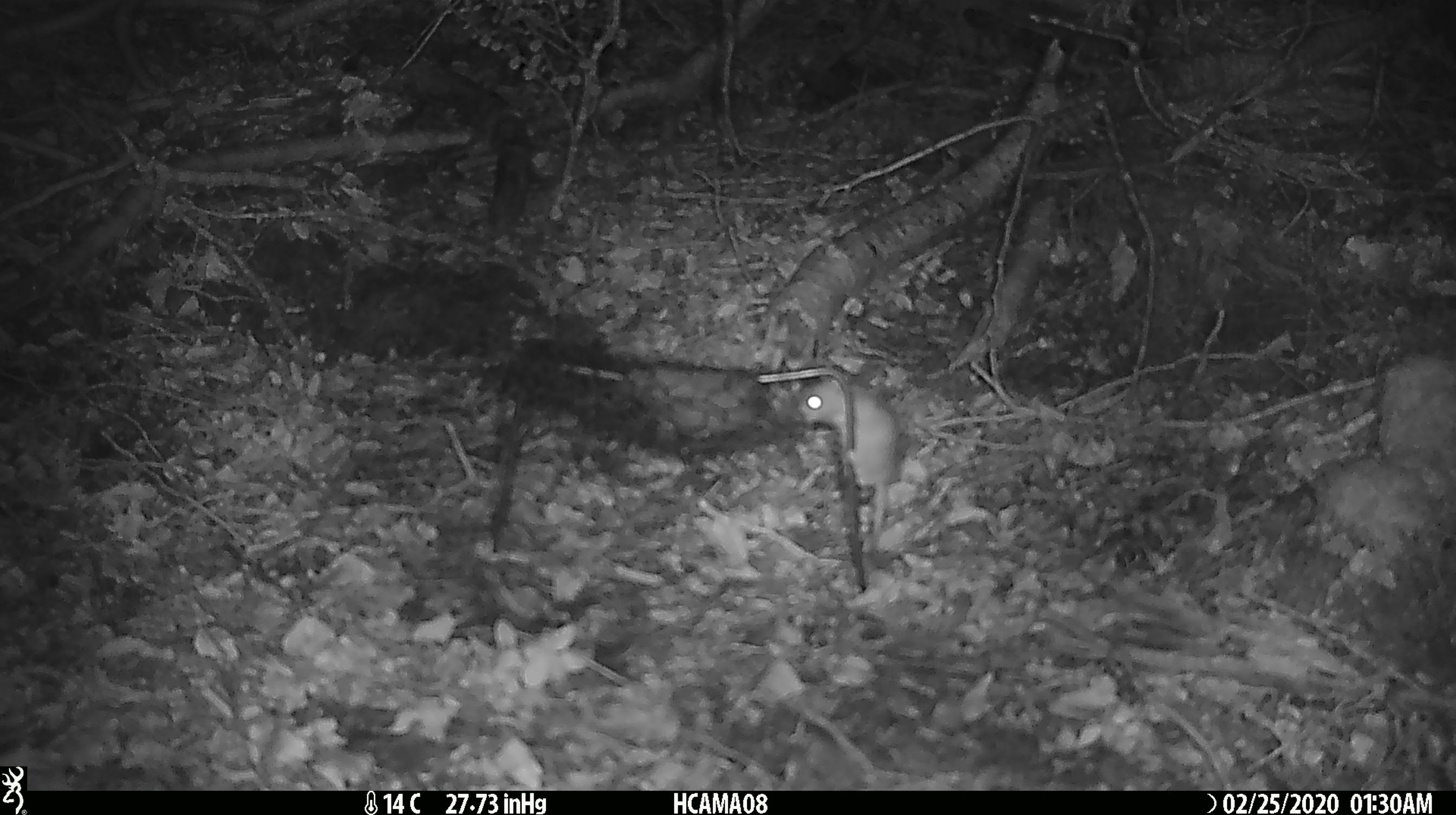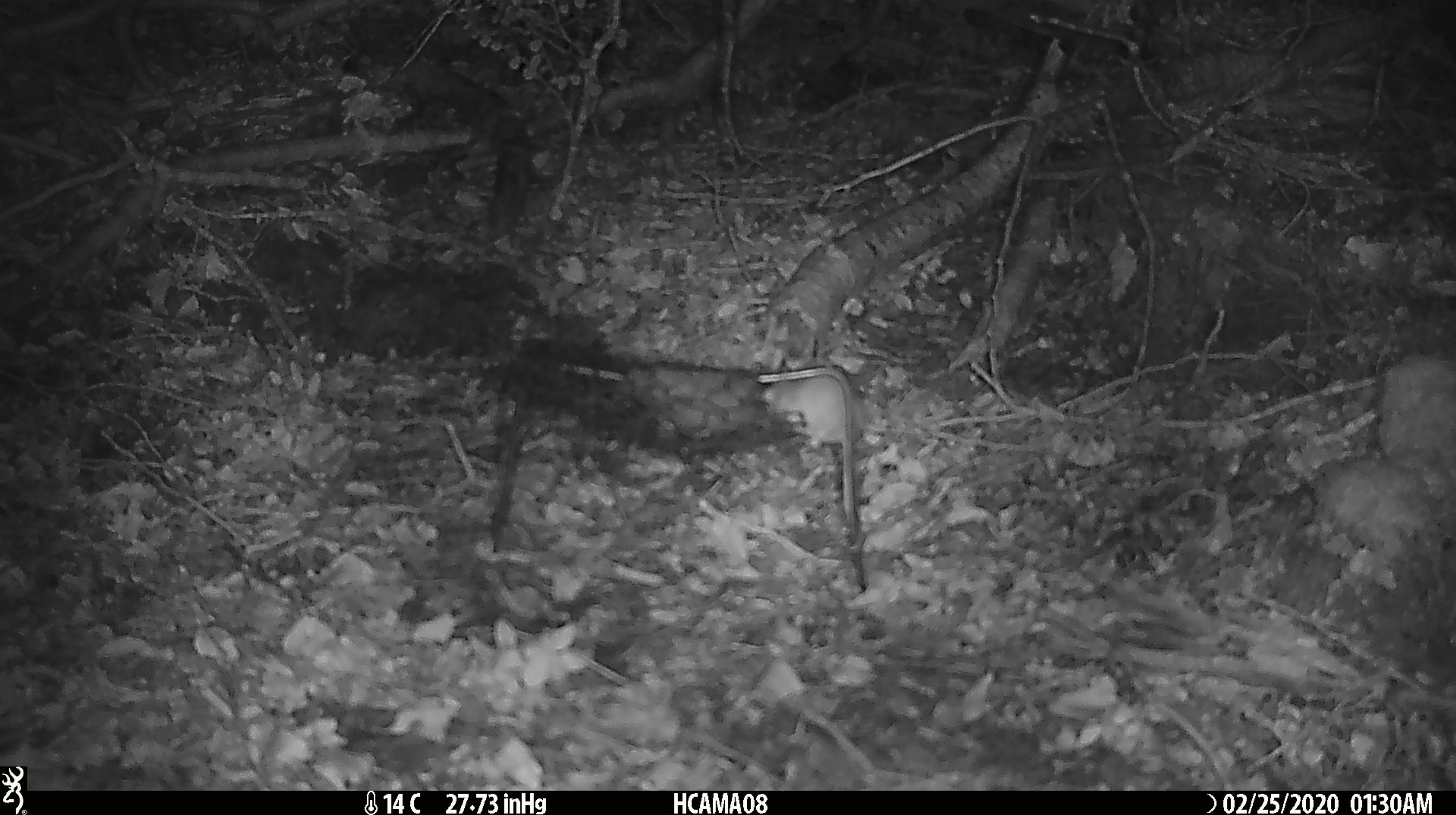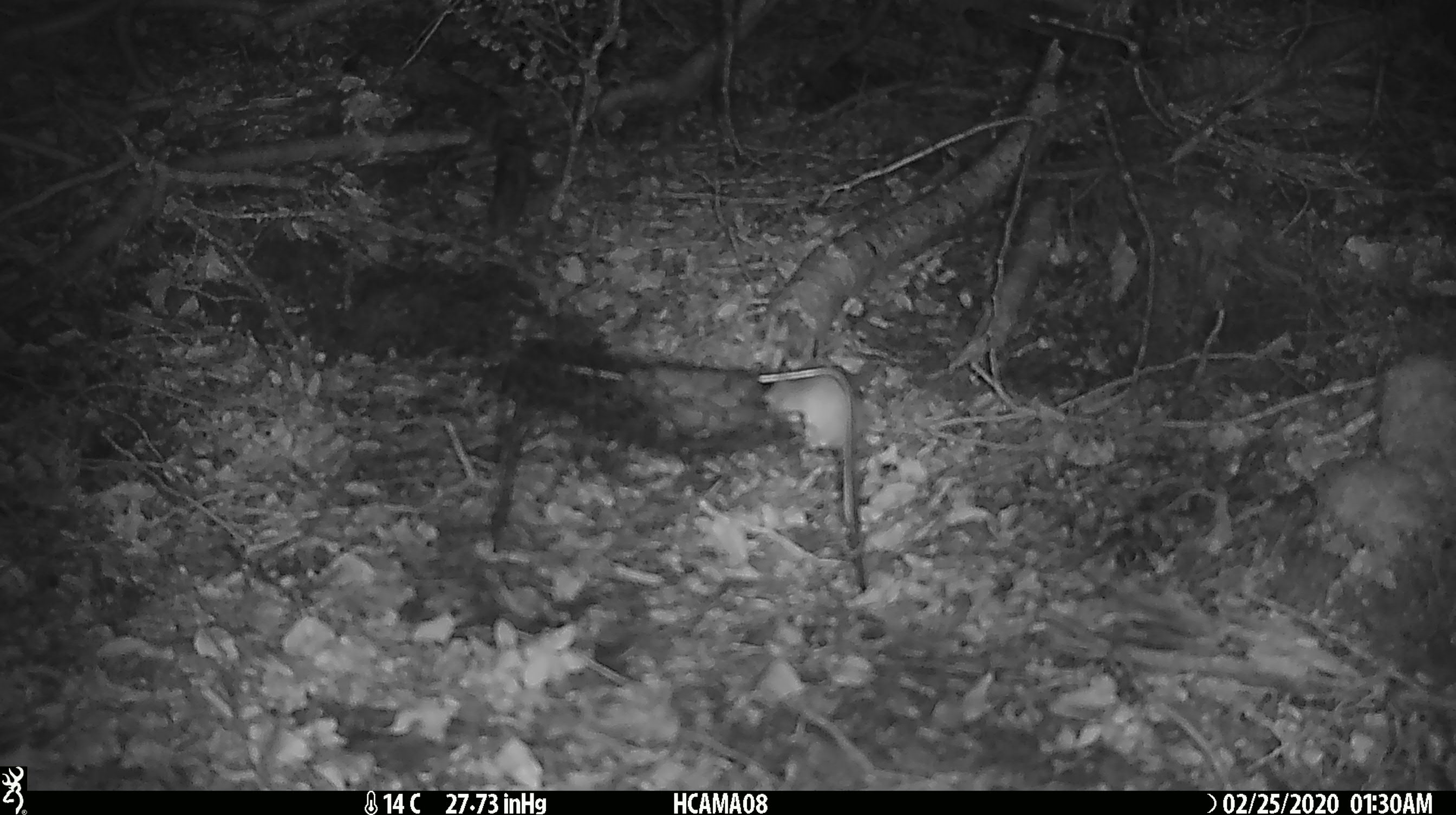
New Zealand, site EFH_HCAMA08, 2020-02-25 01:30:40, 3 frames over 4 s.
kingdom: Animalia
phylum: Chordata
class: Mammalia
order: Rodentia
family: Muridae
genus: Mus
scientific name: Mus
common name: mouse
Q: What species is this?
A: Mouse (Mus).